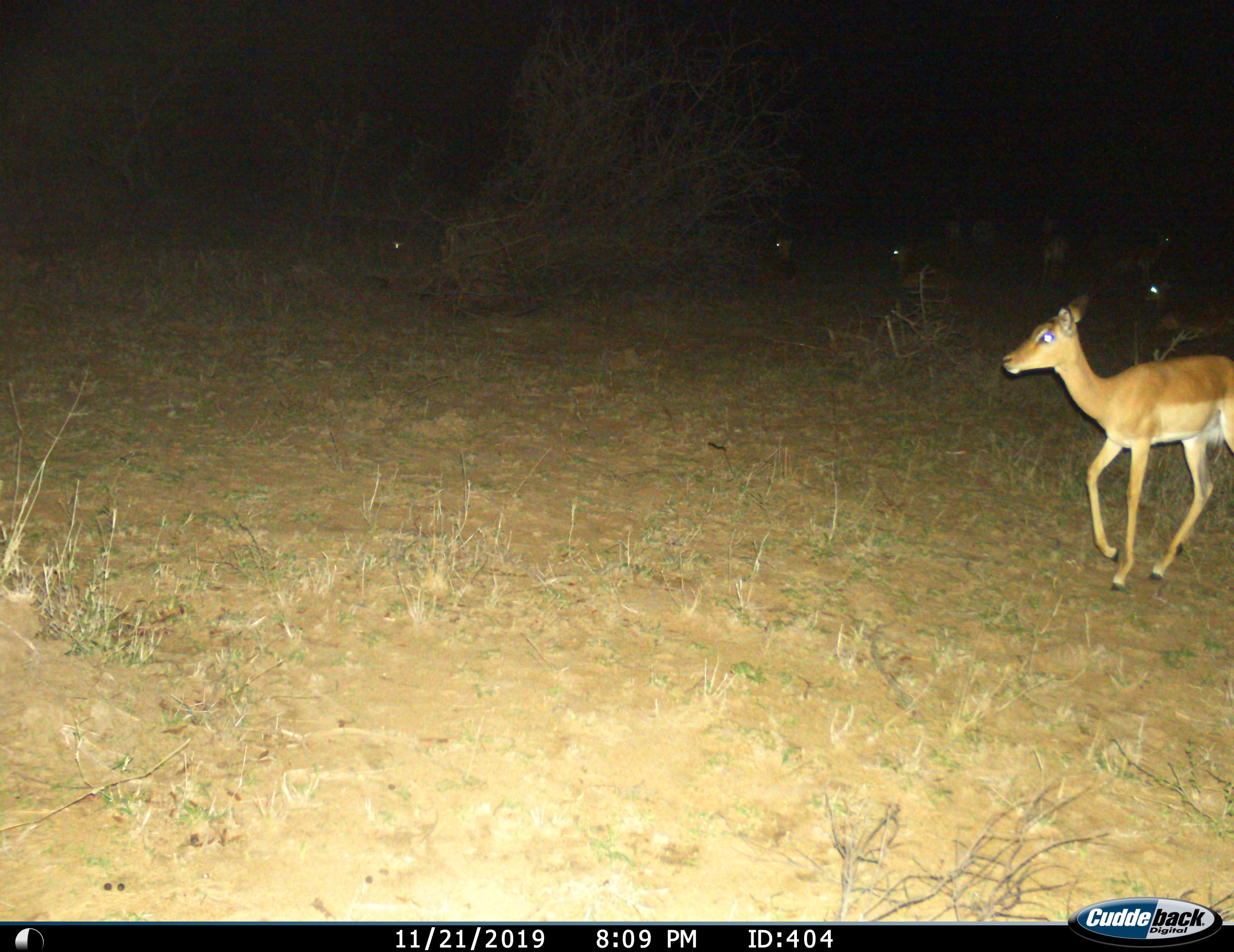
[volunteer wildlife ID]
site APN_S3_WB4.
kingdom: Animalia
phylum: Chordata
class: Mammalia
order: Artiodactyla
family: Bovidae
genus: Aepyceros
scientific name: Aepyceros melampus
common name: impala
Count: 8.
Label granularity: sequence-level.